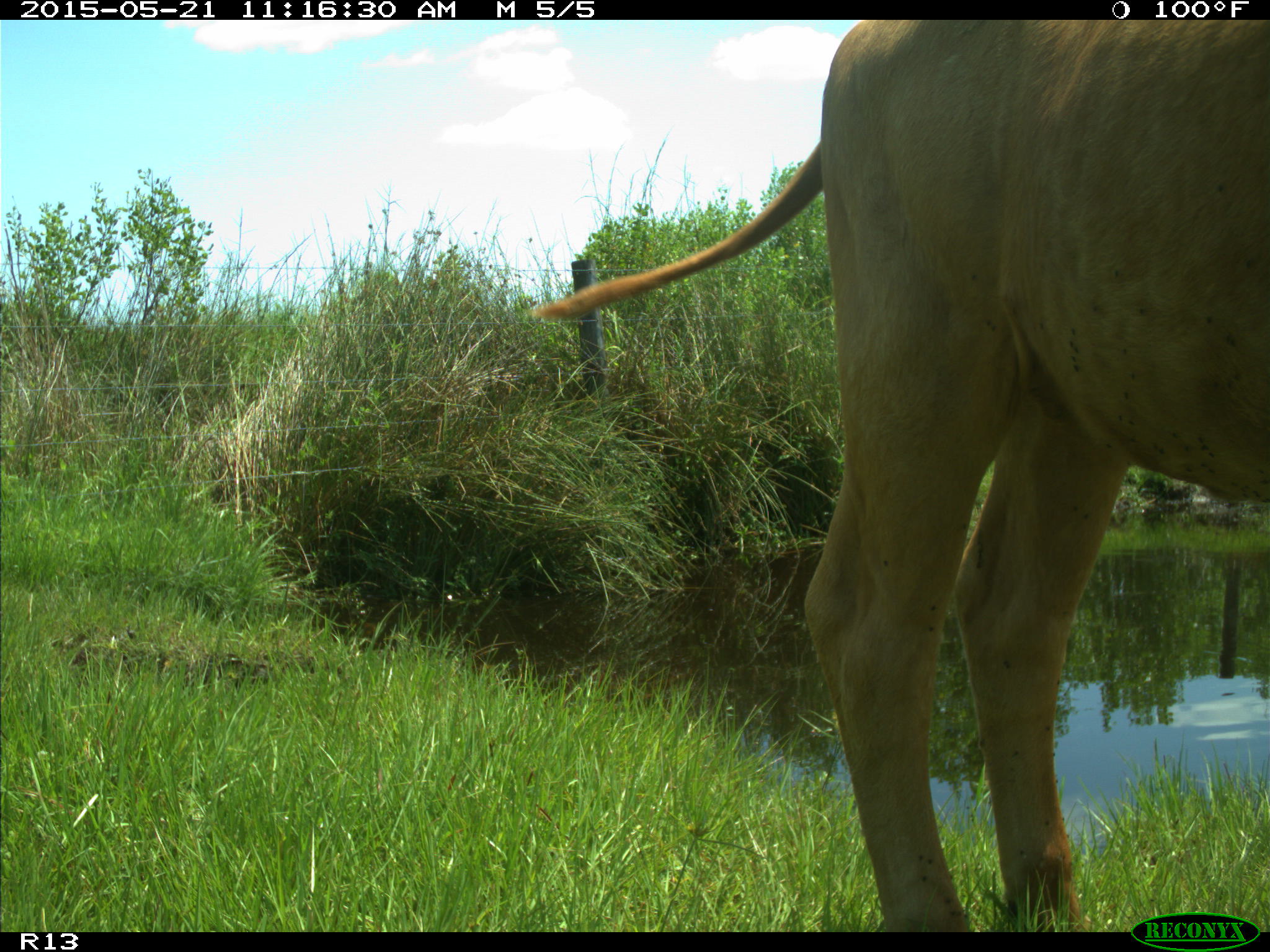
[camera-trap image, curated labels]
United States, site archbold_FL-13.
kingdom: Animalia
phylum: Chordata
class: Mammalia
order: Artiodactyla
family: Bovidae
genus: Bos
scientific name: Bos taurus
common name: domestic cow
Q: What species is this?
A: Bos taurus (domestic cow).